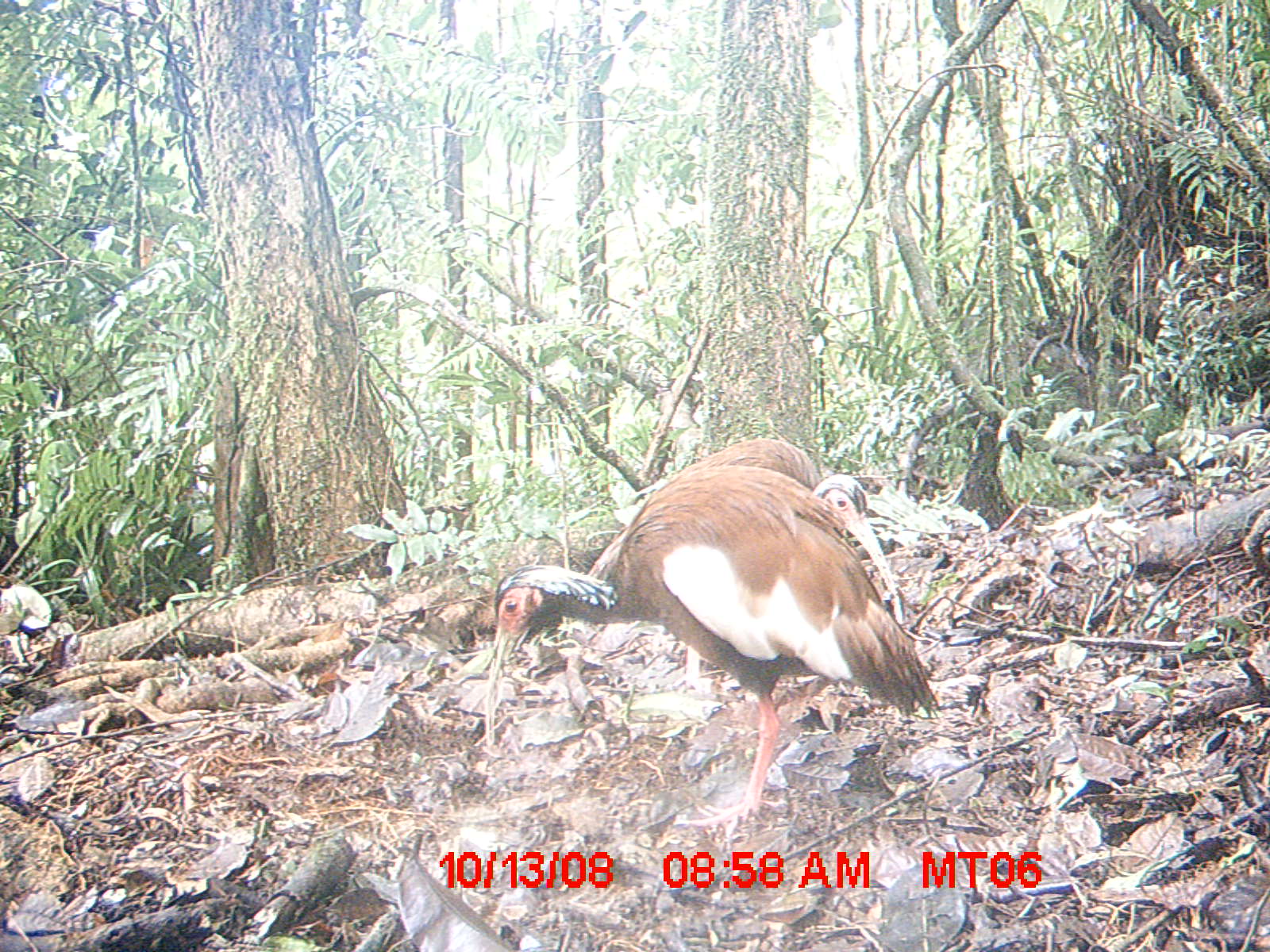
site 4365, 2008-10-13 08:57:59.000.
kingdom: Animalia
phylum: Chordata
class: Aves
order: Pelecaniformes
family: Threskiornithidae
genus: Lophotibis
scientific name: Lophotibis cristata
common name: madagascan ibis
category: lophotibis cristataa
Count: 2.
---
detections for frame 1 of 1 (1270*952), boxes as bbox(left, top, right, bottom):
lophotibis cristataa: bbox(482, 462, 944, 841); bbox(654, 440, 896, 680)